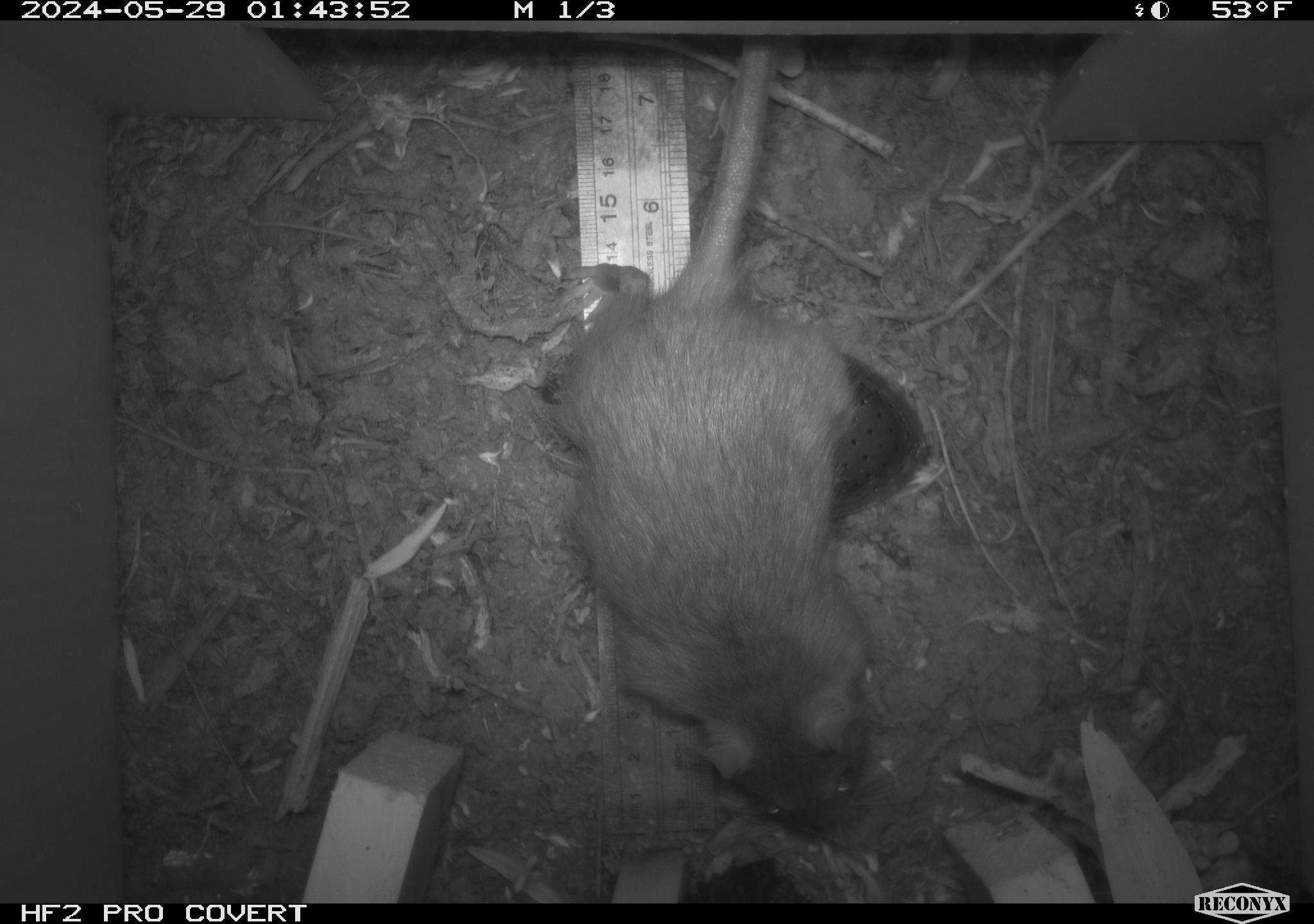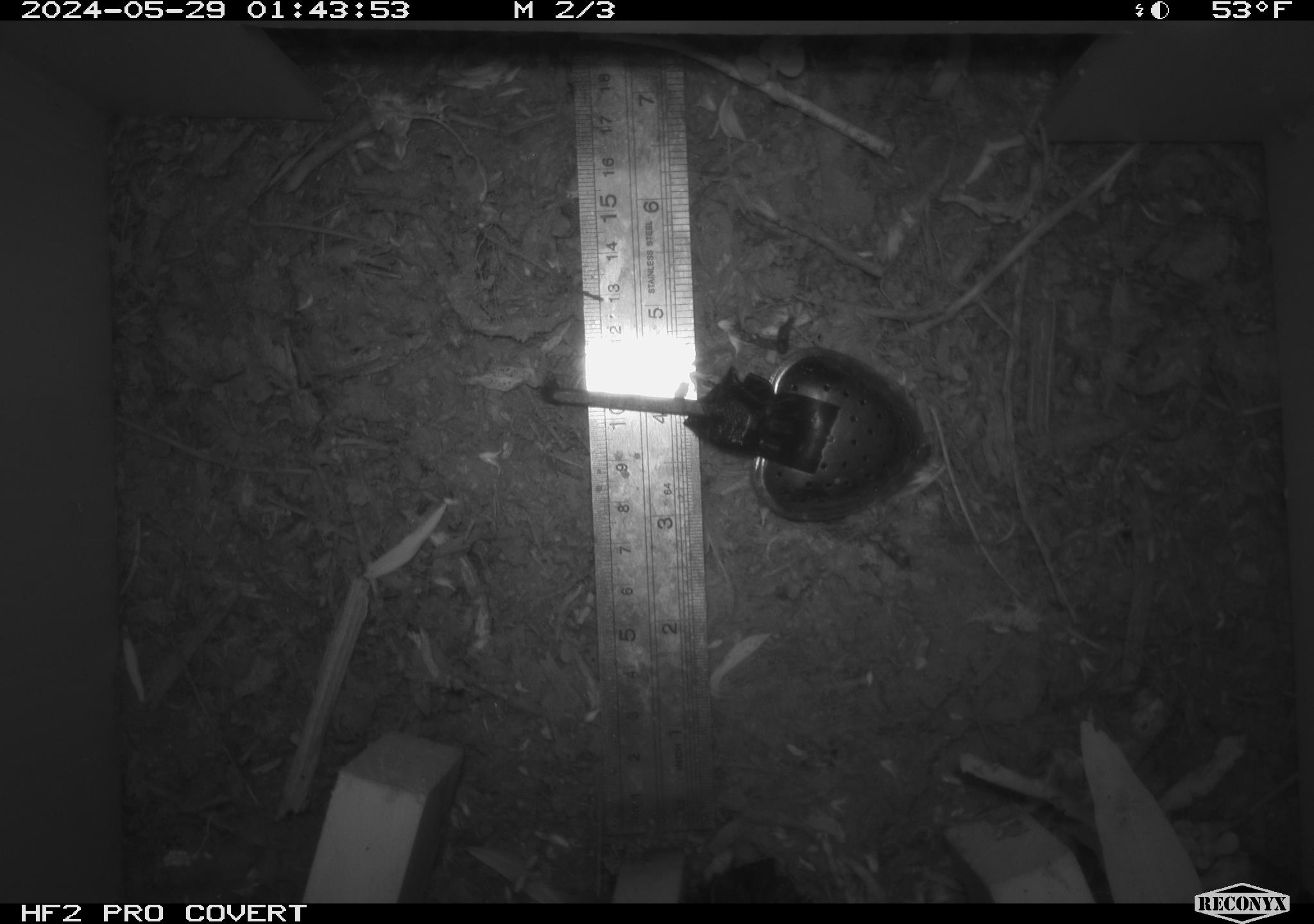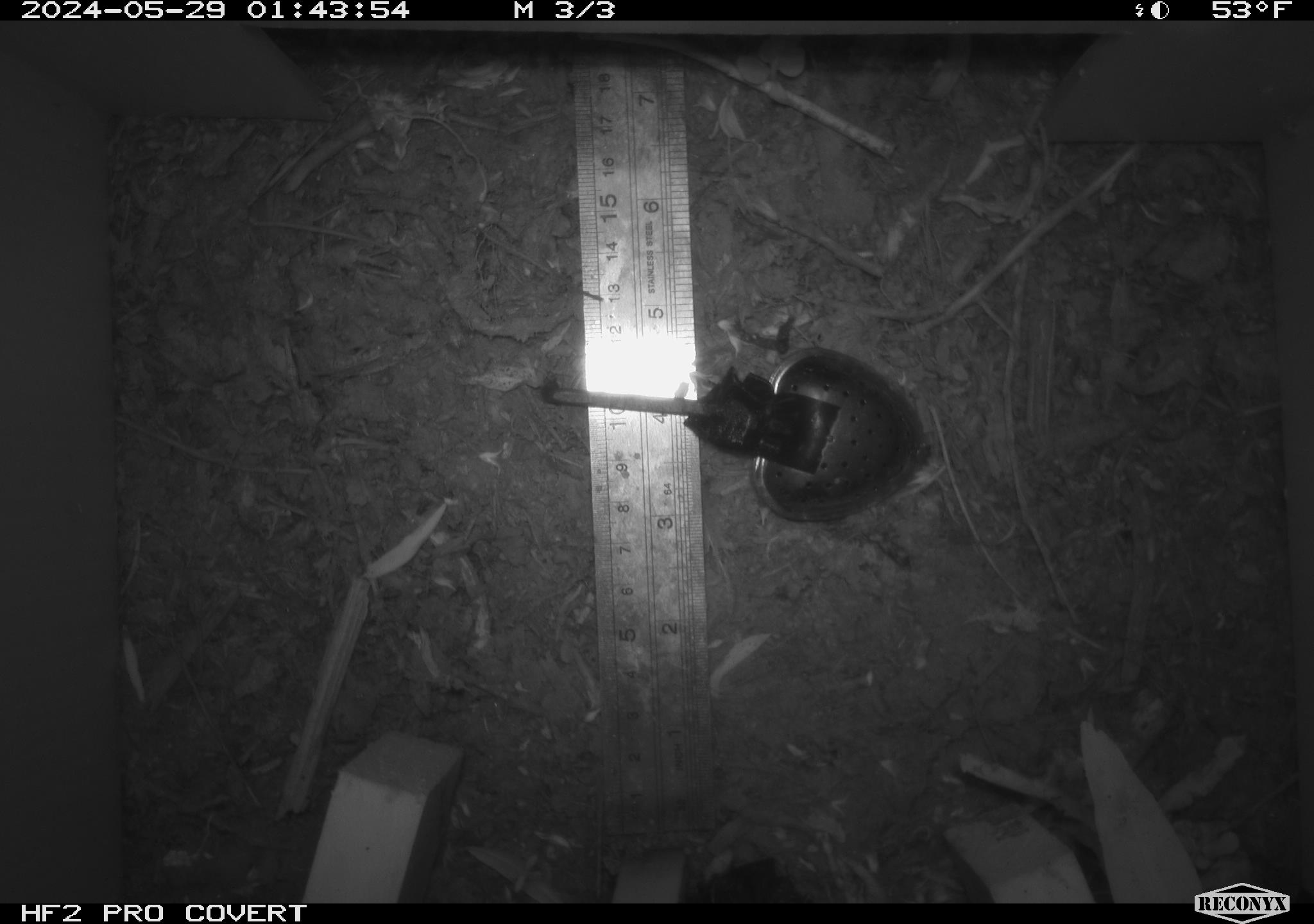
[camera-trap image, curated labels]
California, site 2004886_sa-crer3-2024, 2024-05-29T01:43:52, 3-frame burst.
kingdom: Animalia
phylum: Chordata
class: Mammalia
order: Rodentia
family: Muridae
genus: Rattus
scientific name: Rattus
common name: rat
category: rattus species